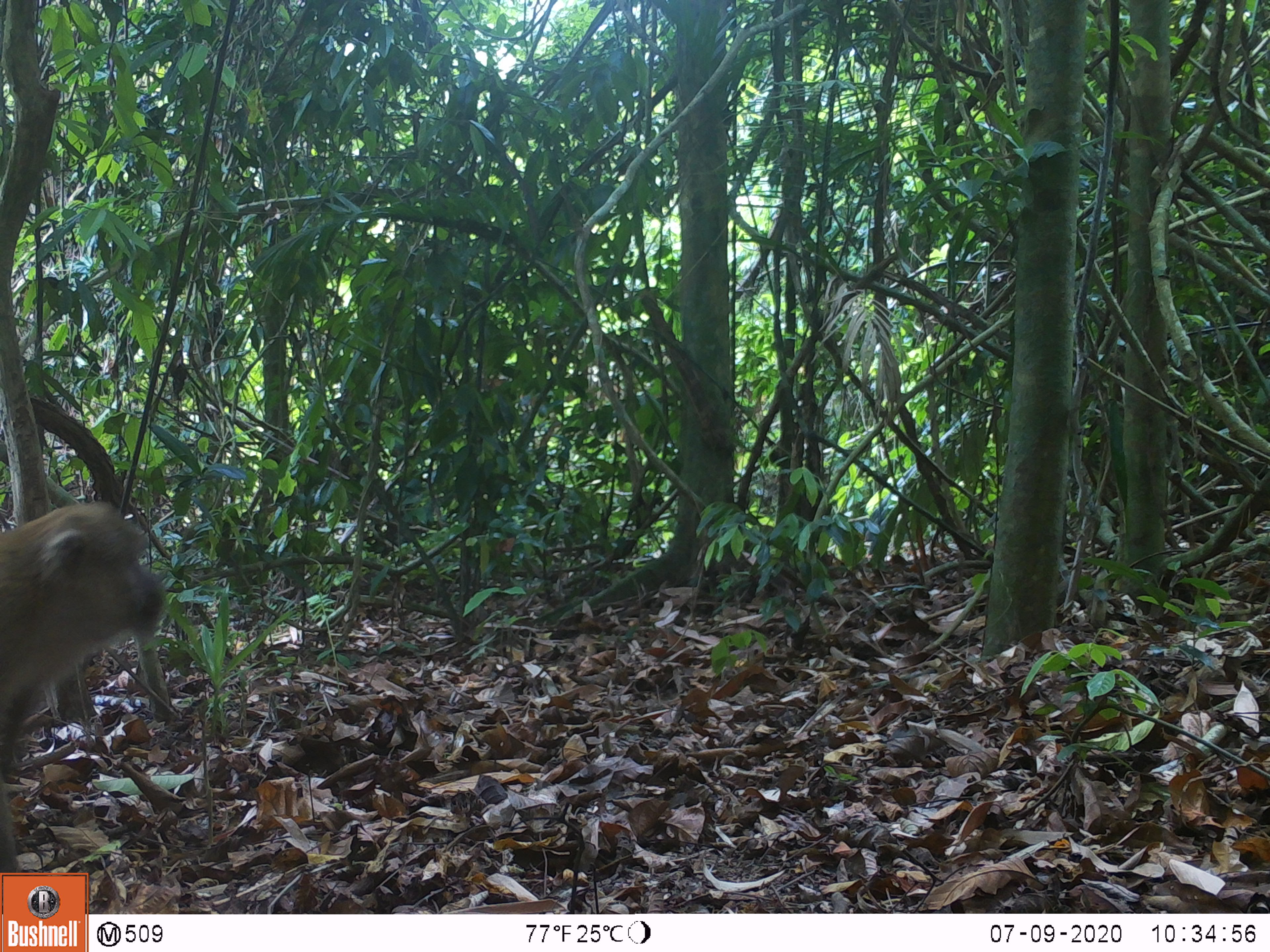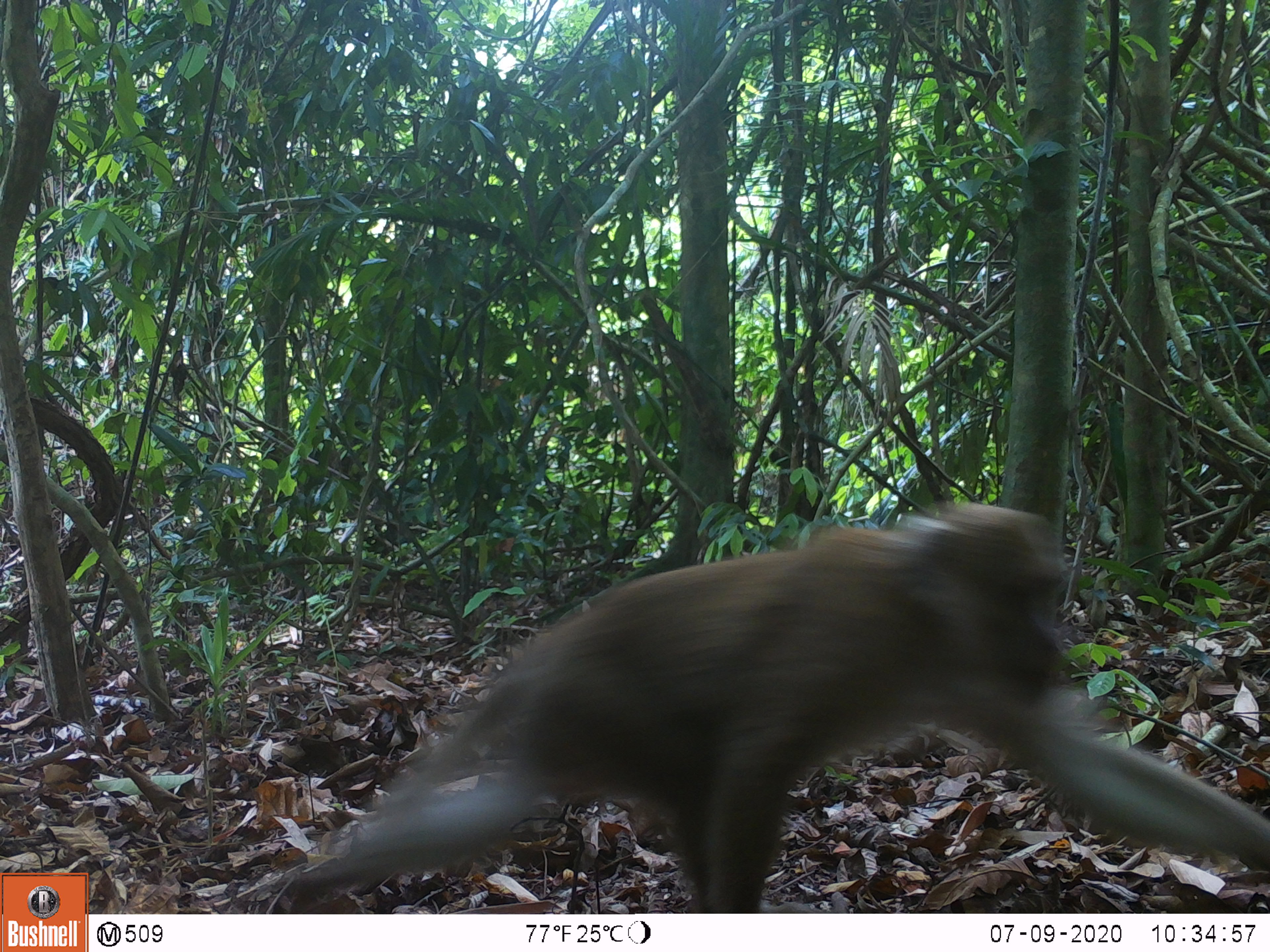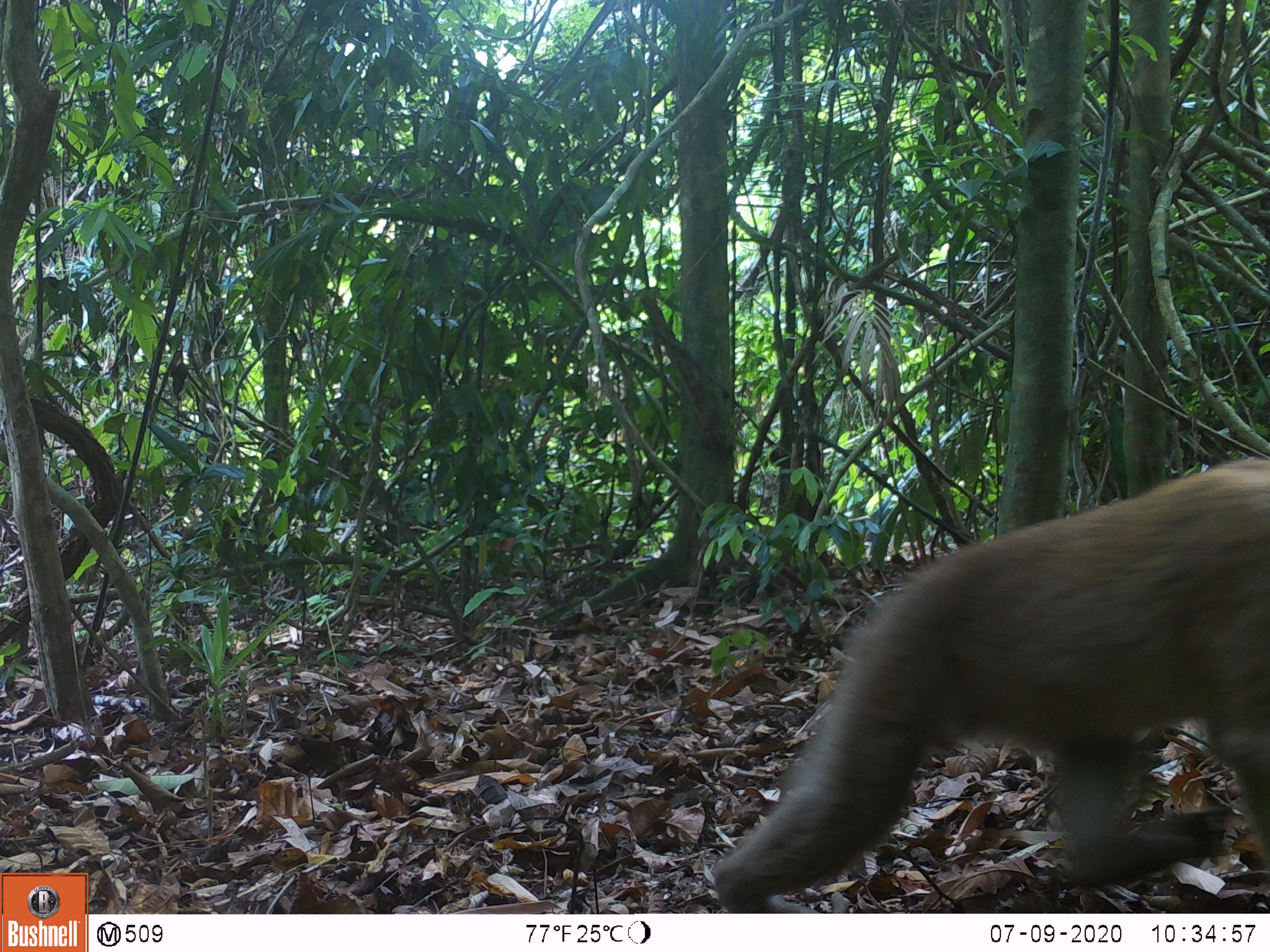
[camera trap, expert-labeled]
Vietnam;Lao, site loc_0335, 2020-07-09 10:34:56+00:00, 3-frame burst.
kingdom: Animalia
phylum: Chordata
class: Mammalia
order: Primates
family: Cercopithecidae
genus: Macaca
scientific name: Macaca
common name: macaques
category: assam or rhesus macaque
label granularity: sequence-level